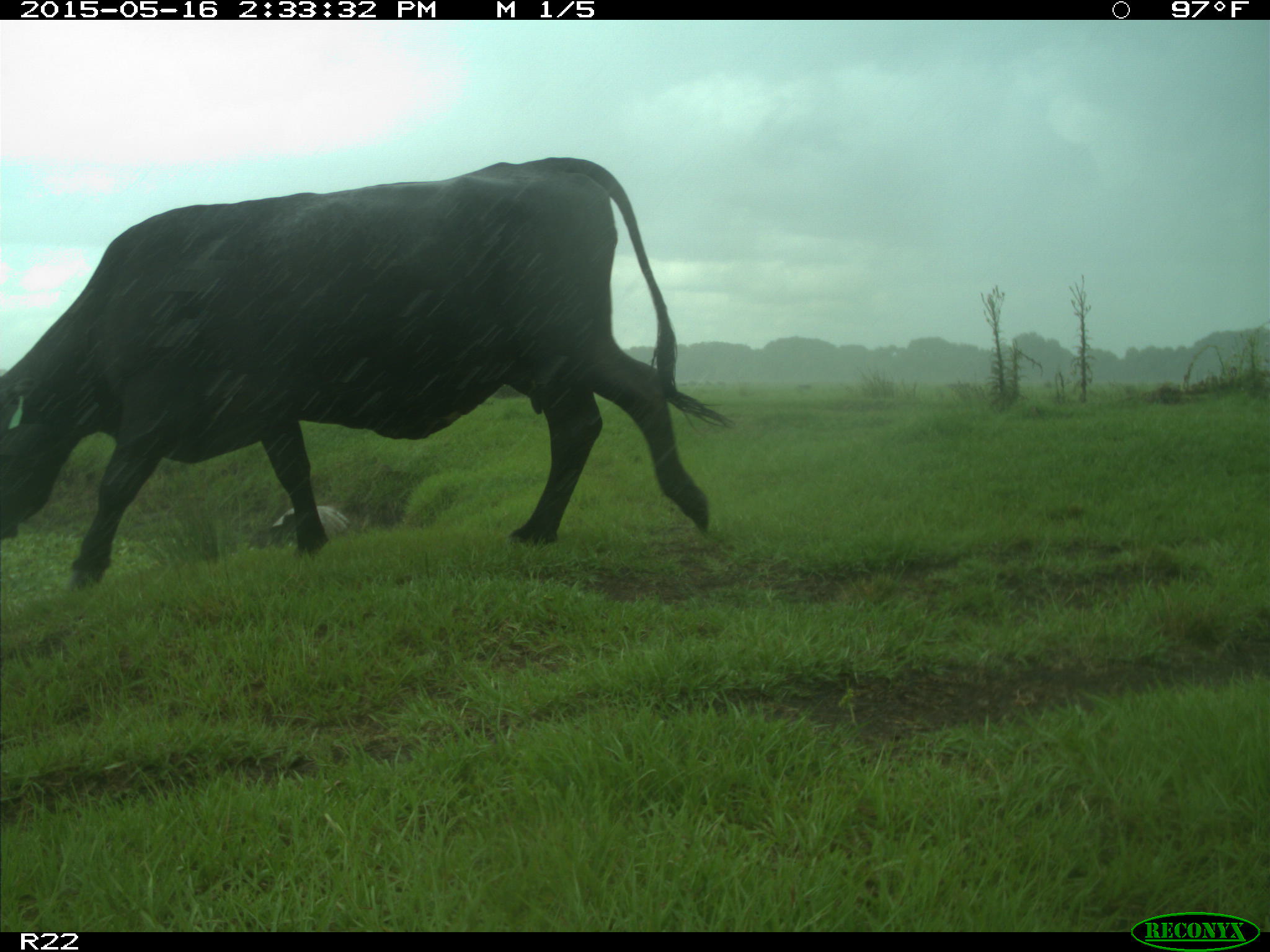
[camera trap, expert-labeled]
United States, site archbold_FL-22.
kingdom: Animalia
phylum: Chordata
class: Mammalia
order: Artiodactyla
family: Bovidae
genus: Bos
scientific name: Bos taurus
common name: domestic cow